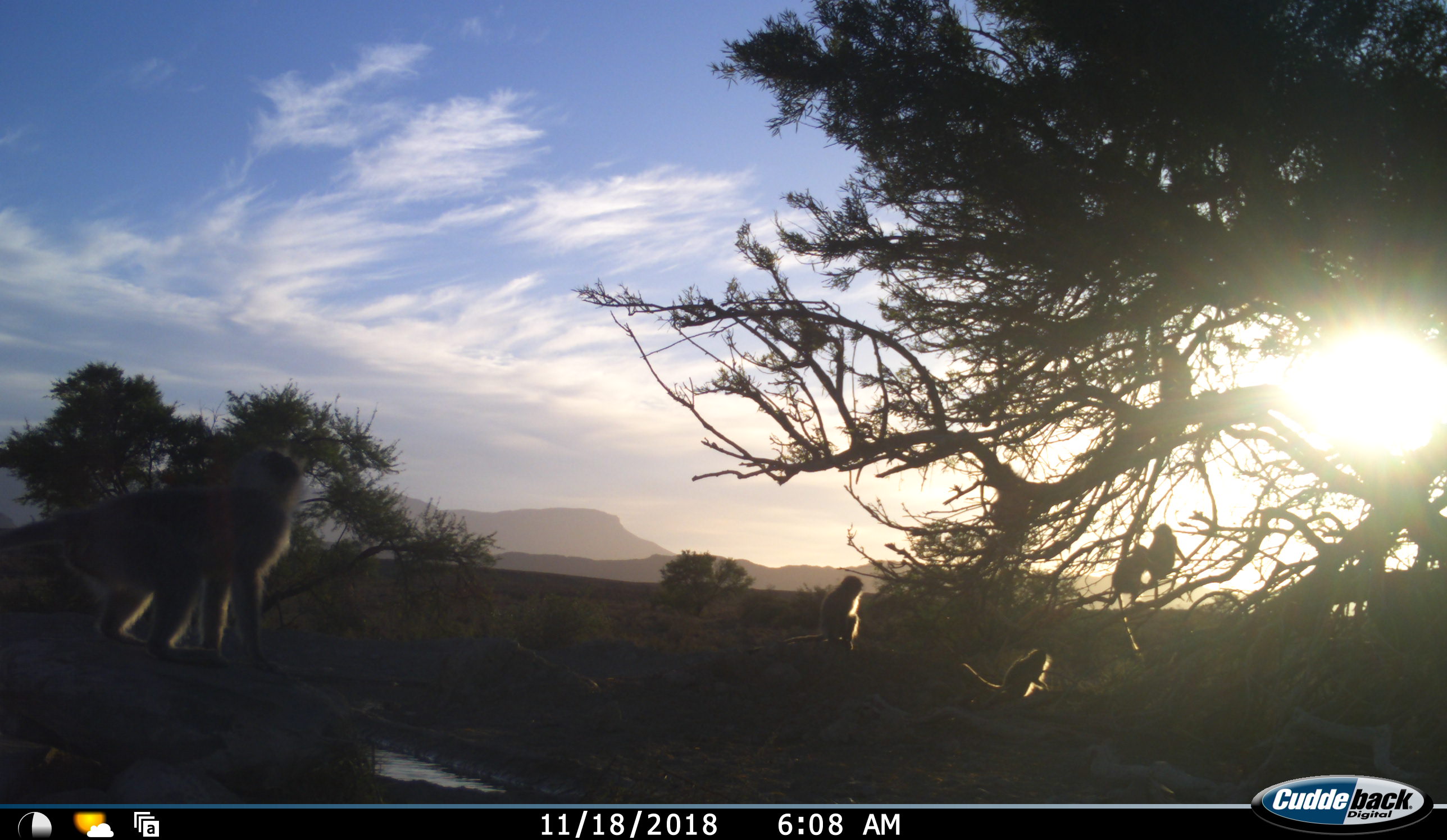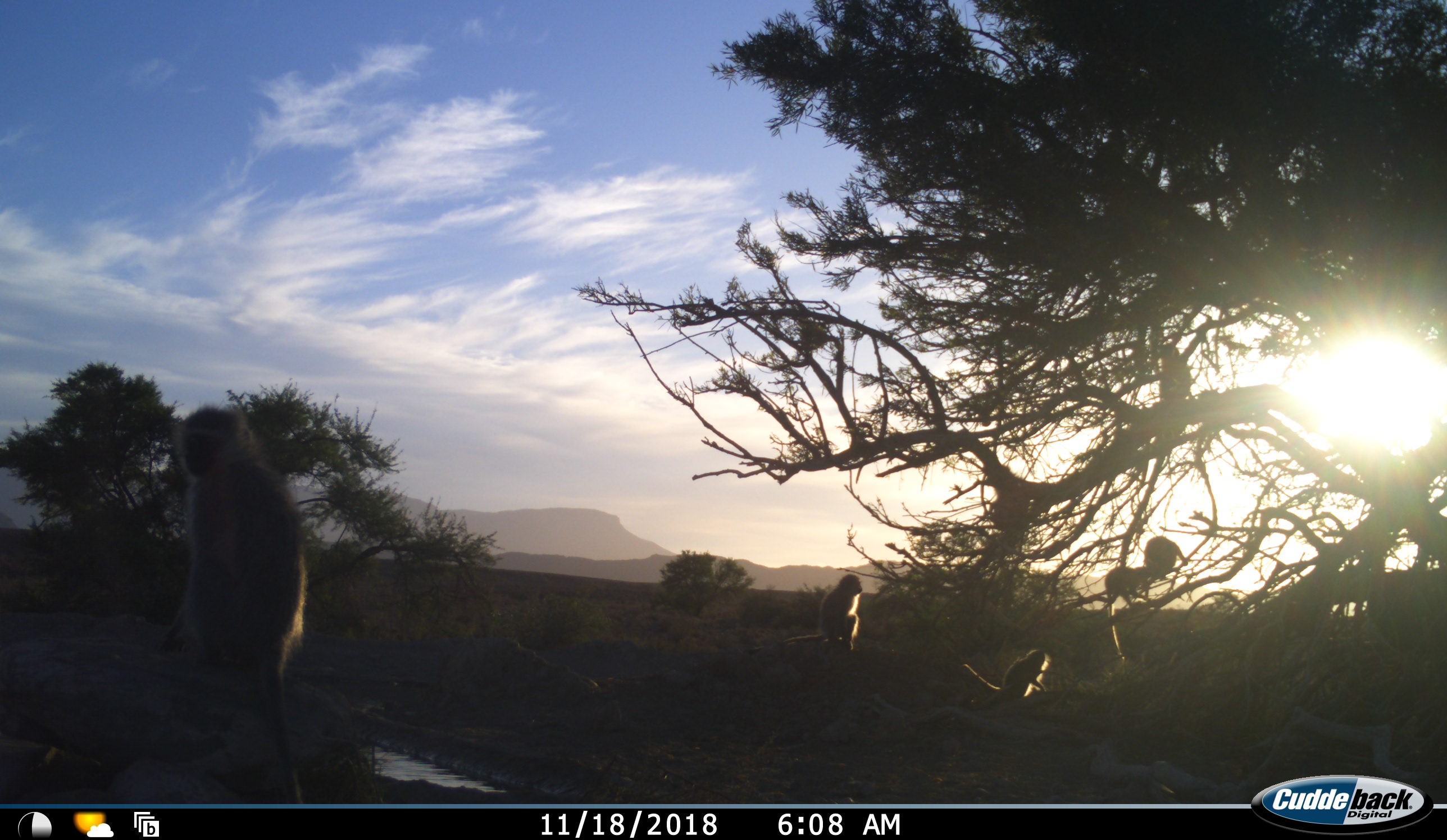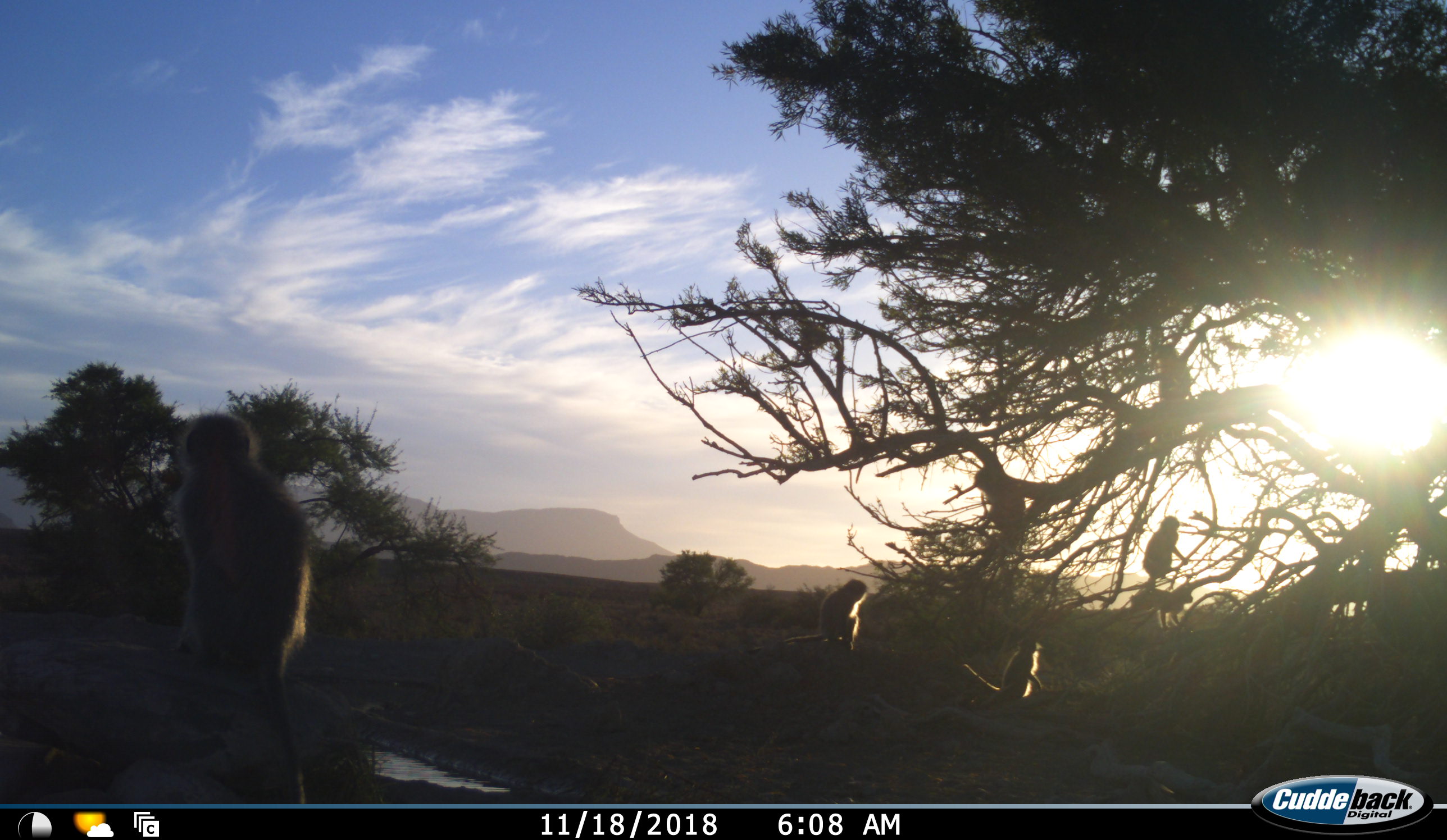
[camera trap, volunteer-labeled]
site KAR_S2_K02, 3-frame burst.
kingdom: Animalia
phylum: Chordata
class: Mammalia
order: Primates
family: Cercopithecidae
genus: Chlorocebus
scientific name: Chlorocebus pygerythrus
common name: vervet monkey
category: monkeyvervet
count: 7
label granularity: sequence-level